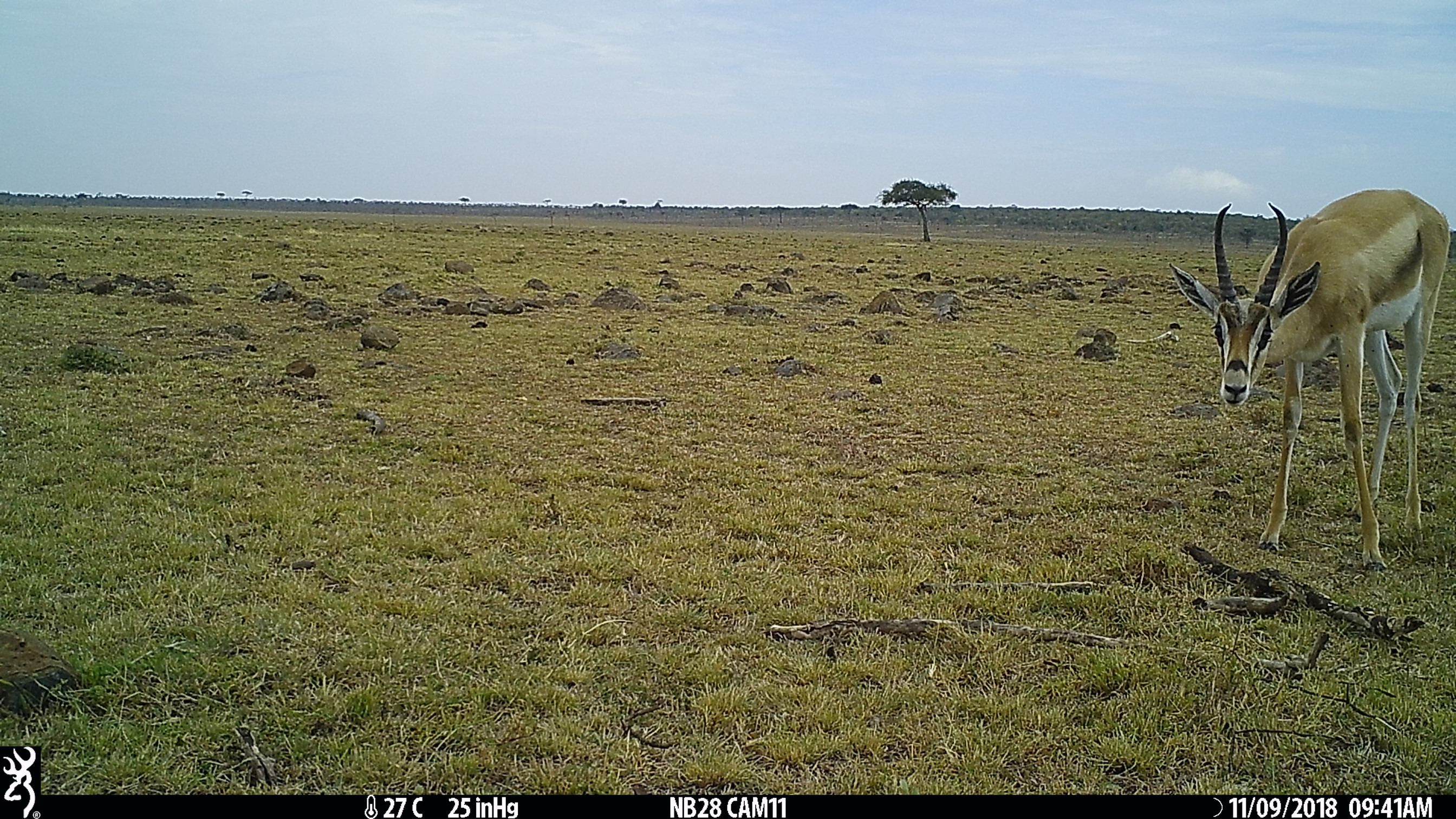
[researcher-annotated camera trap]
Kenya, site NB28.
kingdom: Animalia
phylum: Chordata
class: Mammalia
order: Artiodactyla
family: Bovidae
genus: Nanger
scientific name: Nanger granti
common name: grant's gazelle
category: gazelle grants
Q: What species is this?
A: Gazelle grants (grant's gazelle) (Nanger granti).